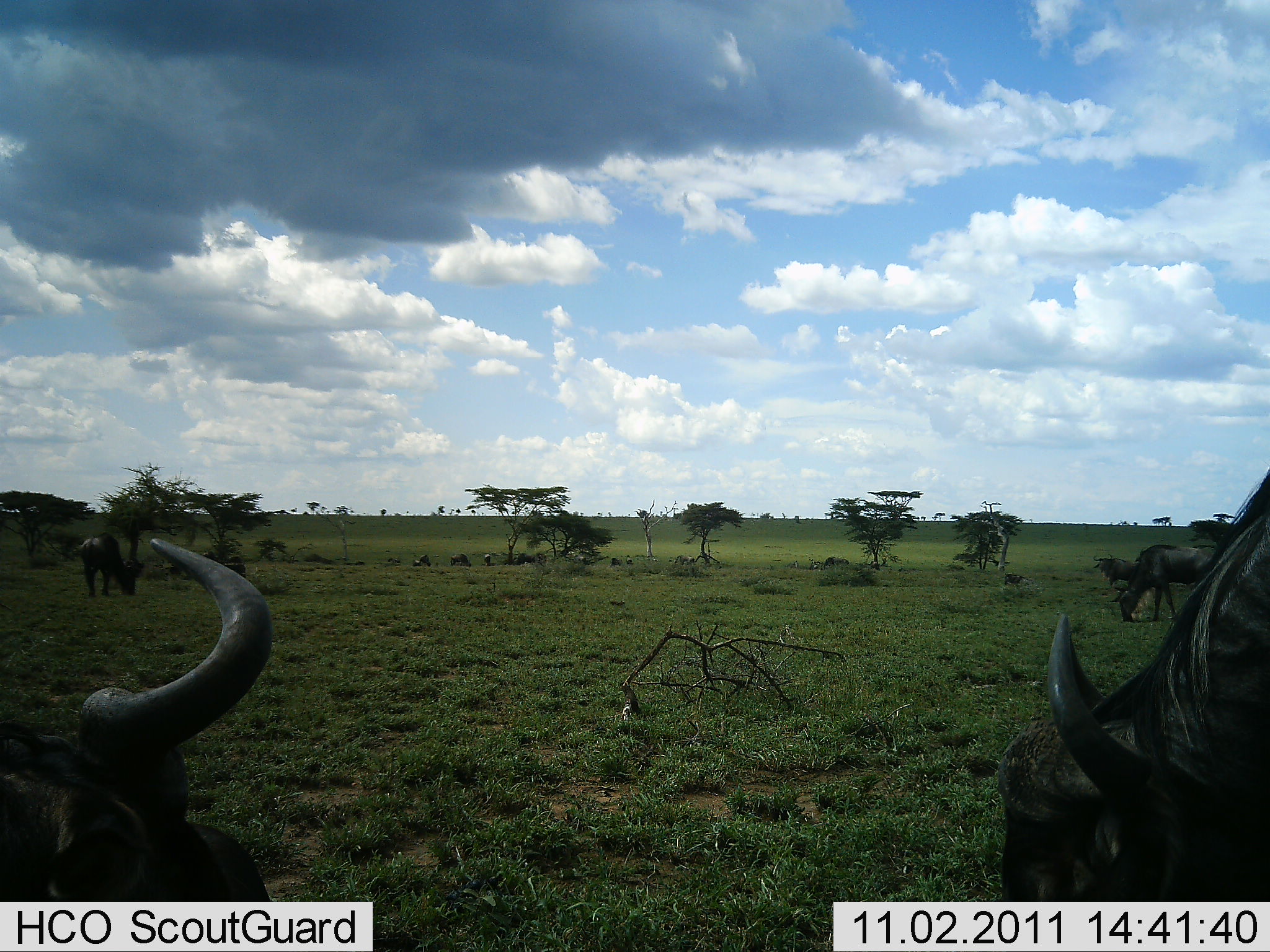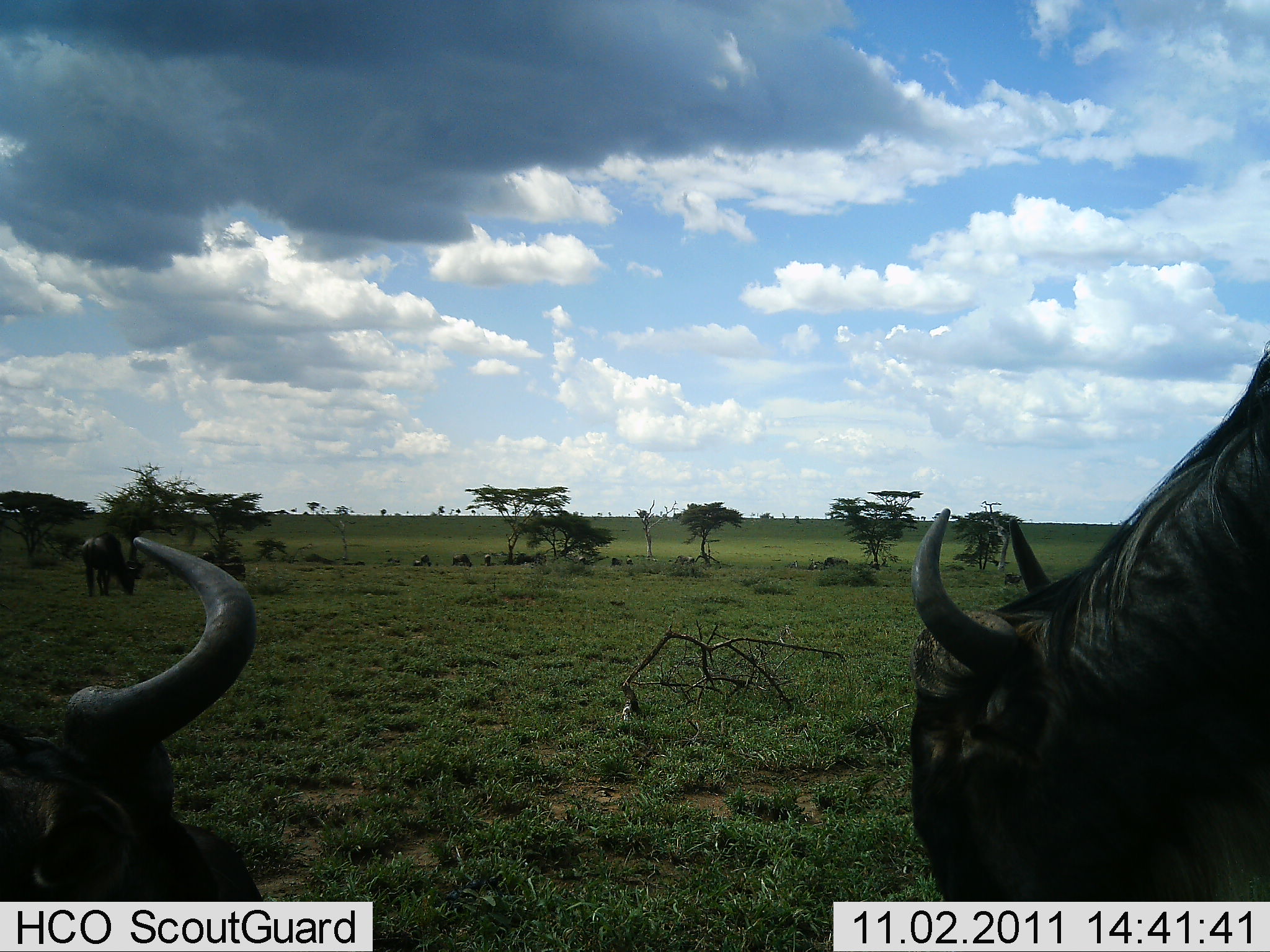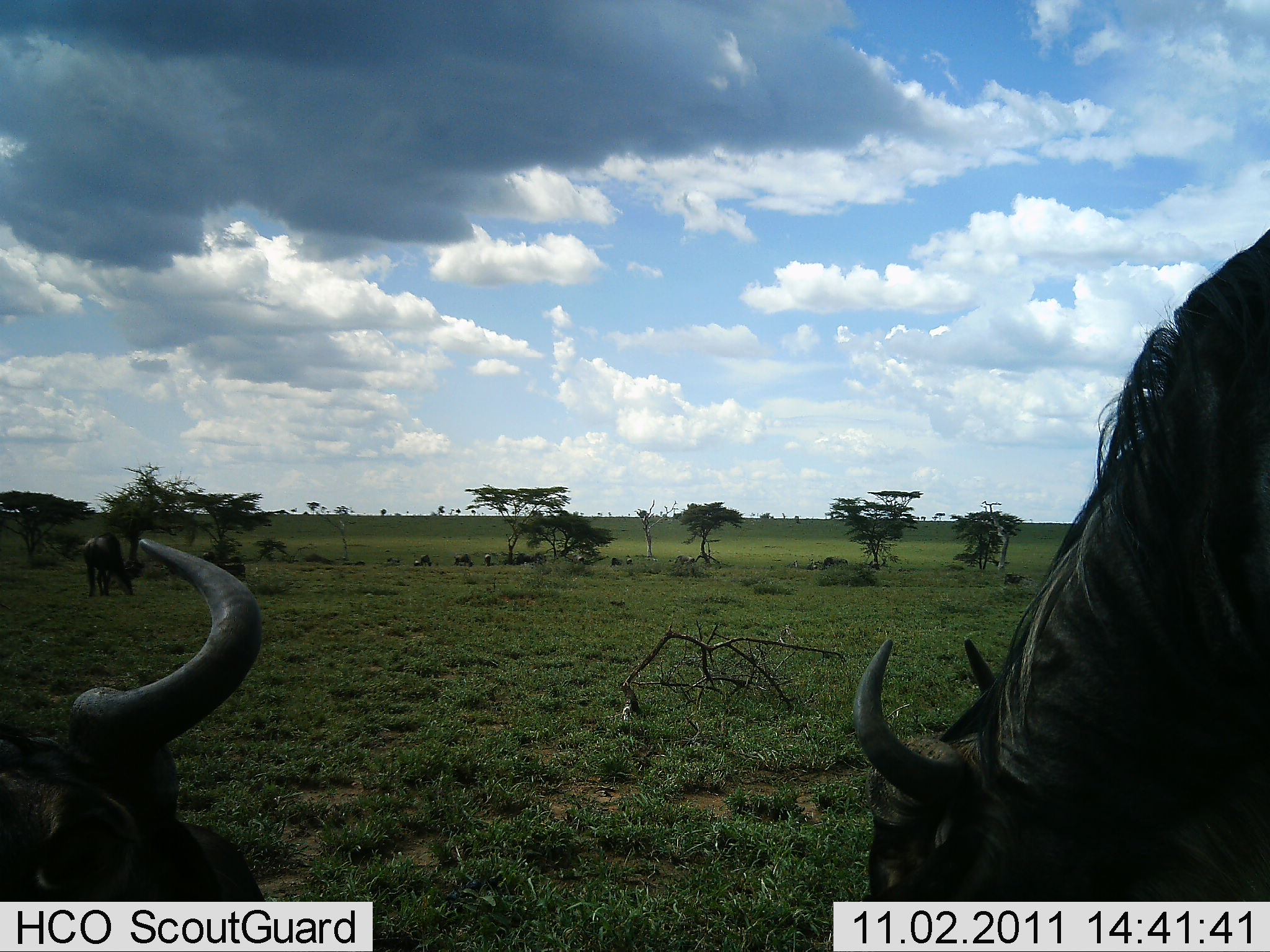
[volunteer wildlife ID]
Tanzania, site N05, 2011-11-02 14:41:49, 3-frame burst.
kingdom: Animalia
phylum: Chordata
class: Mammalia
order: Artiodactyla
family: Bovidae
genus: Connochaetes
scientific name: Connochaetes taurinus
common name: blue wildebeest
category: wildebeest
Wildebeest (blue wildebeest) (Connochaetes taurinus), count 3. Behavior (volunteer vote fractions): standing 36%, resting 36%, moving 7%, interacting 0%. Young present (vote fraction): 7%. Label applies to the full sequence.